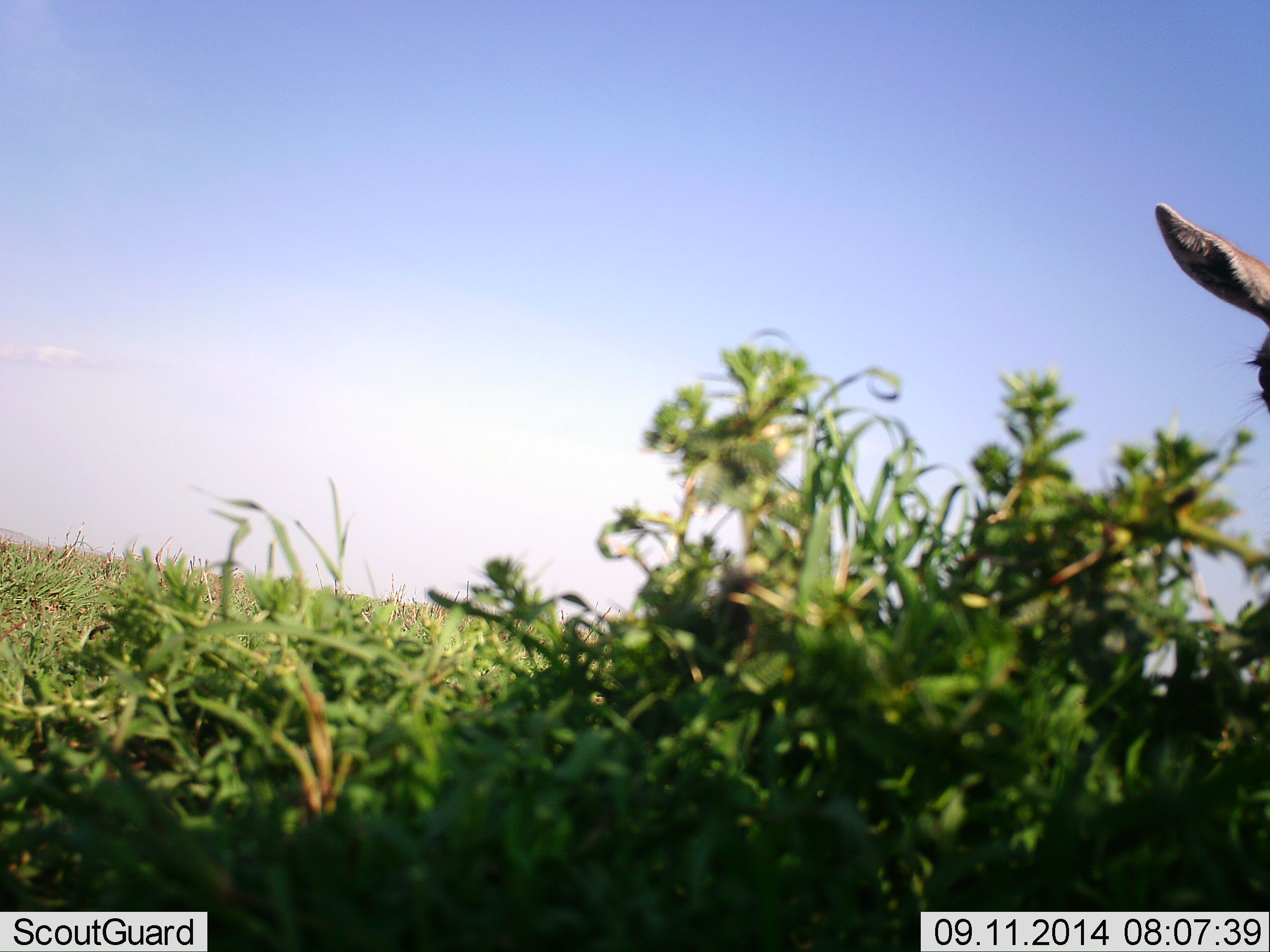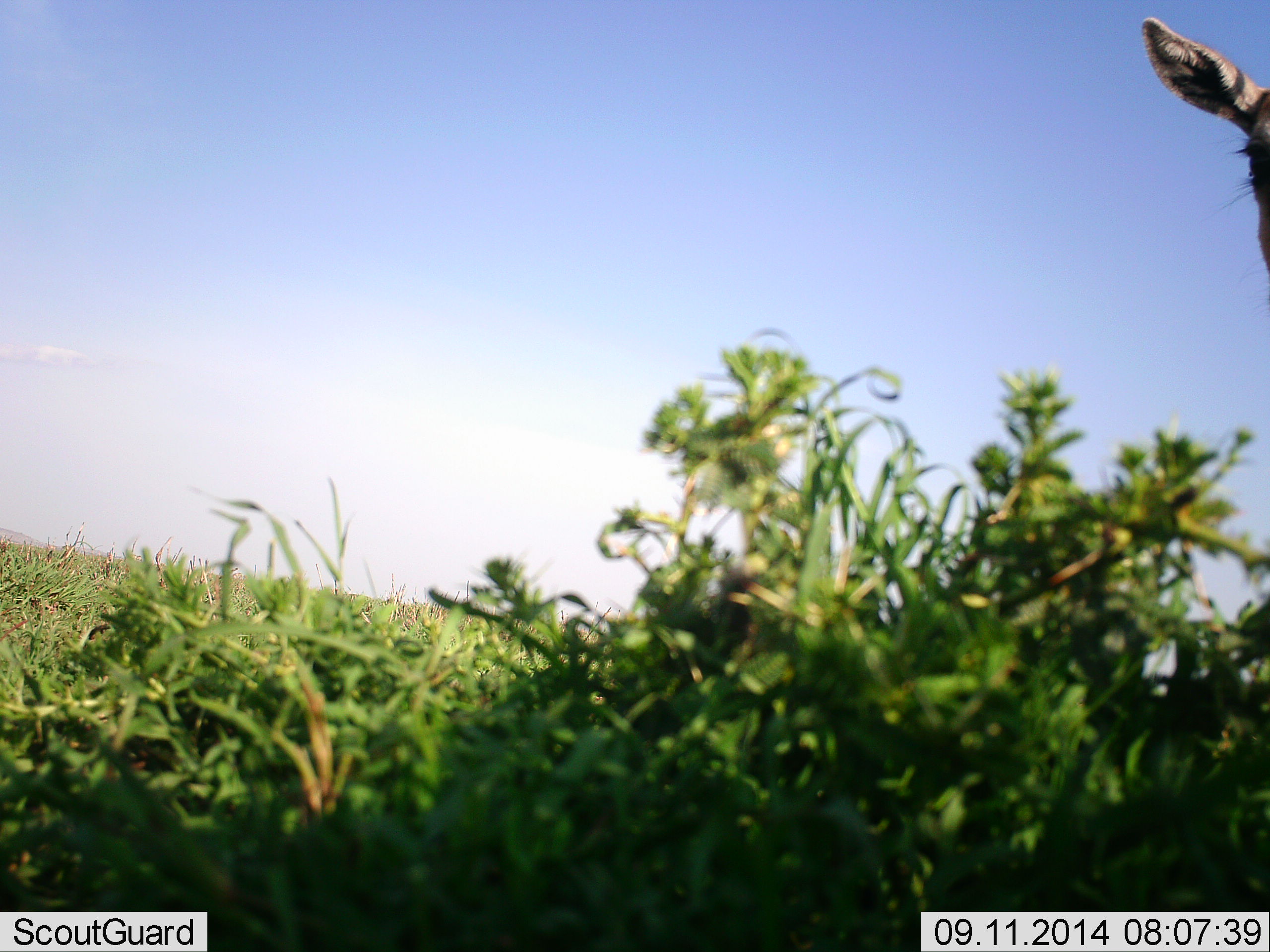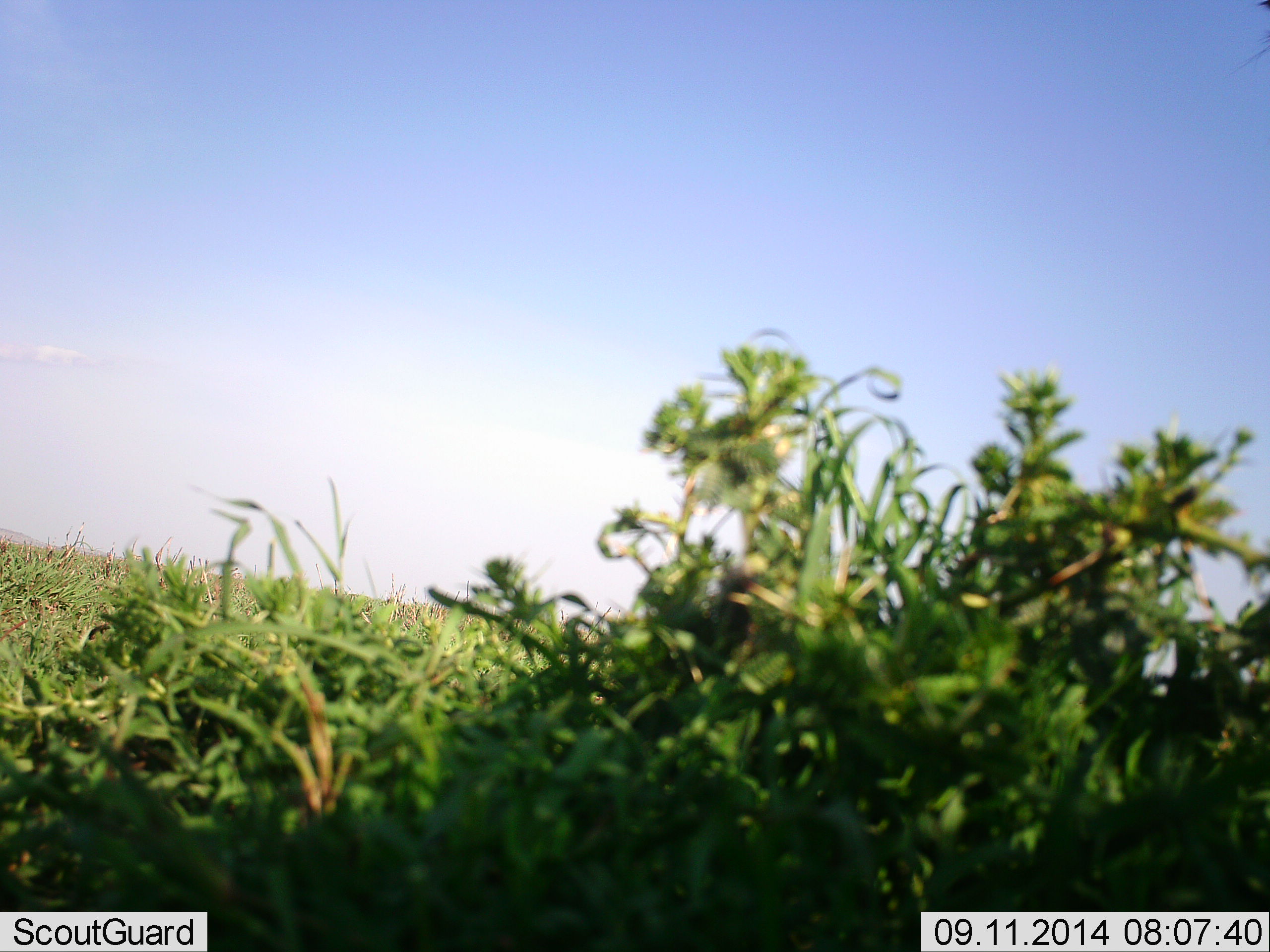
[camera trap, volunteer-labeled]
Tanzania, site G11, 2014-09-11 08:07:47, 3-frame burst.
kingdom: Animalia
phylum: Chordata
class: Mammalia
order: Artiodactyla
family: Bovidae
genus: Eudorcas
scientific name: Eudorcas thomsonii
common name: thomson's gazelle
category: gazellethomsons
Gazellethomsons (thomson's gazelle) (Eudorcas thomsonii), count 1. Behavior (volunteer vote fractions): standing 43%, resting 0%, moving 14%, interacting 14%. Young present (vote fraction): 0%. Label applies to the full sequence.